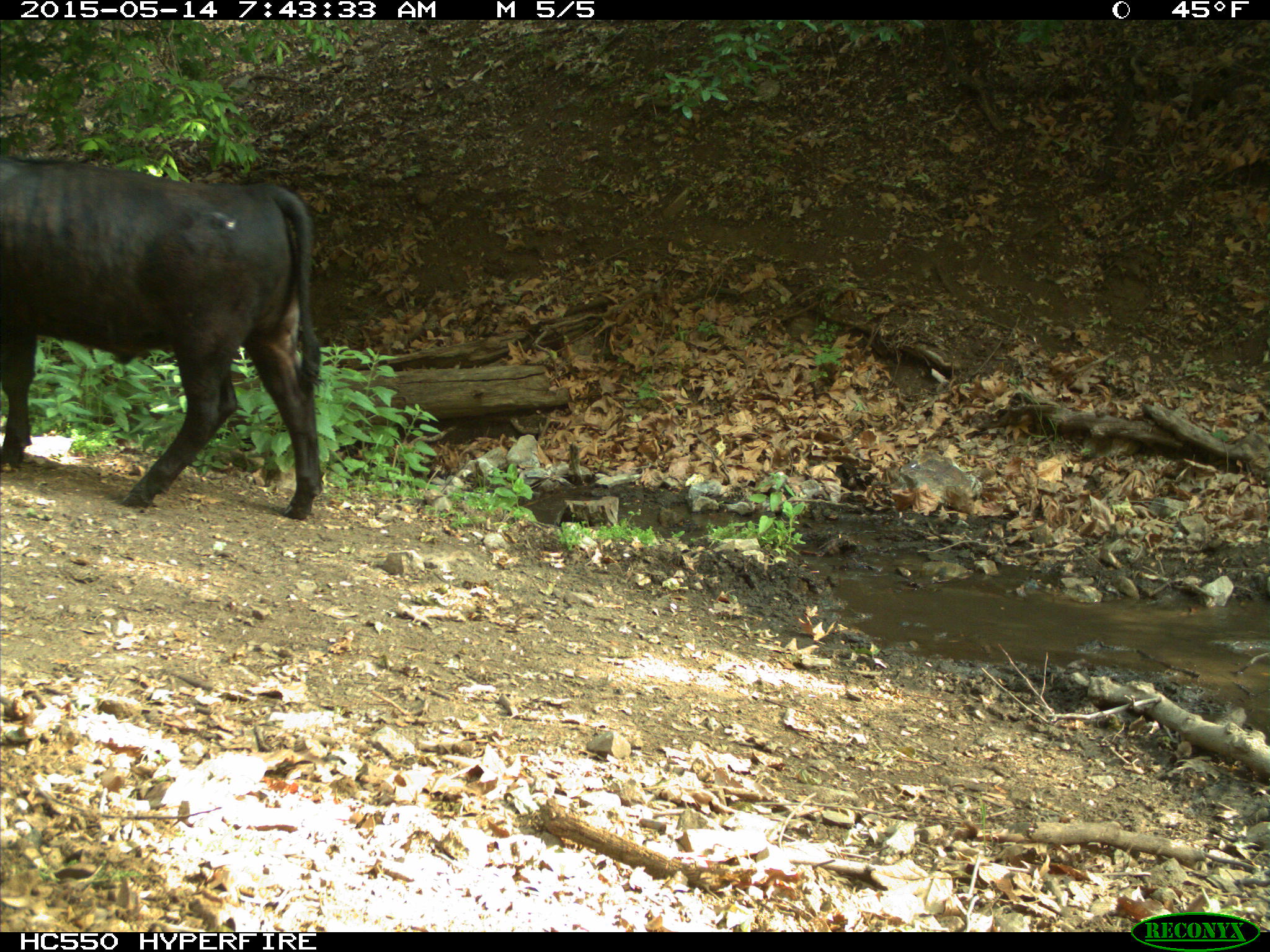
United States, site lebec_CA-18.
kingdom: Animalia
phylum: Chordata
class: Mammalia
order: Artiodactyla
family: Bovidae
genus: Bos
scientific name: Bos taurus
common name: domestic cow